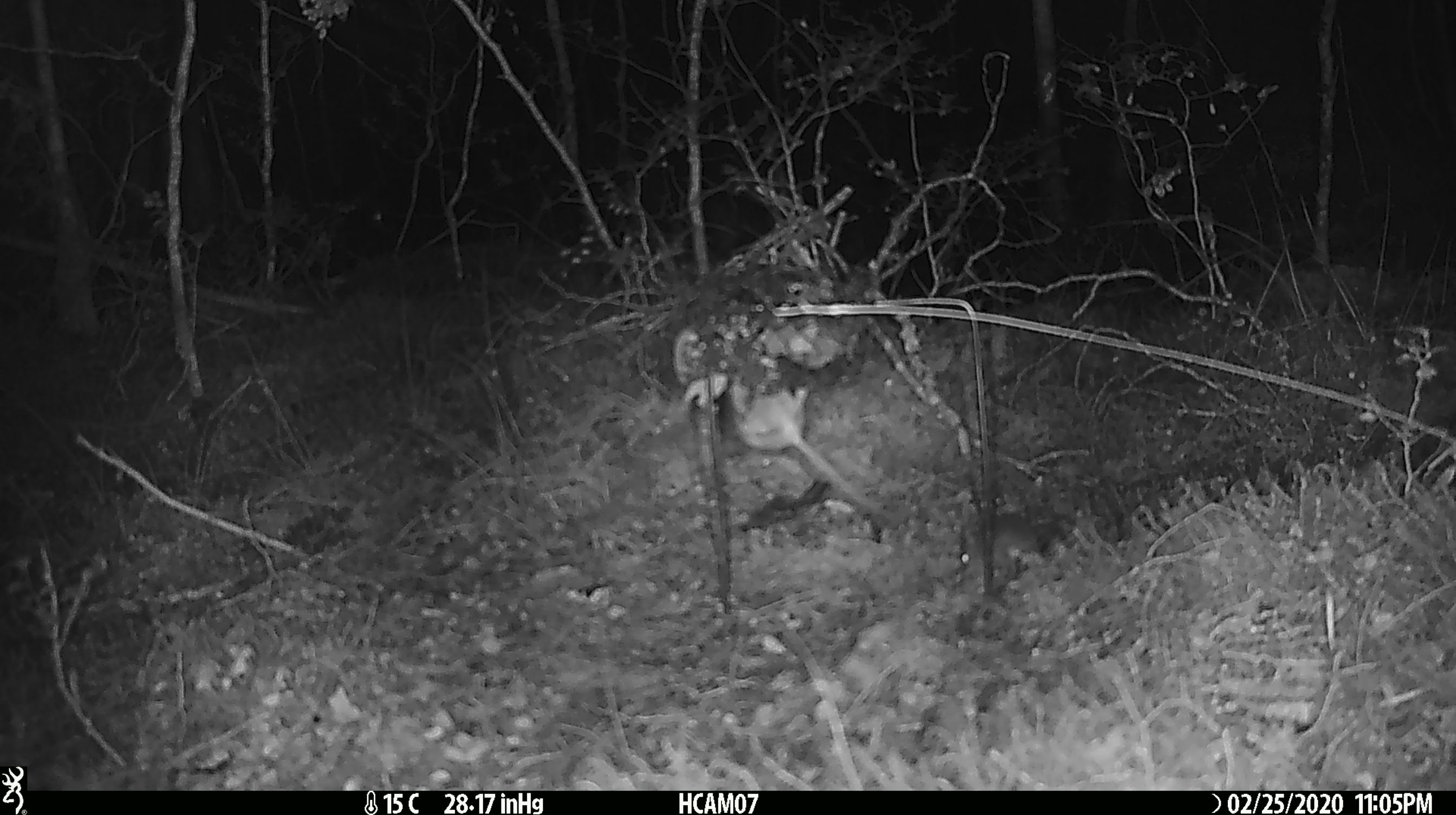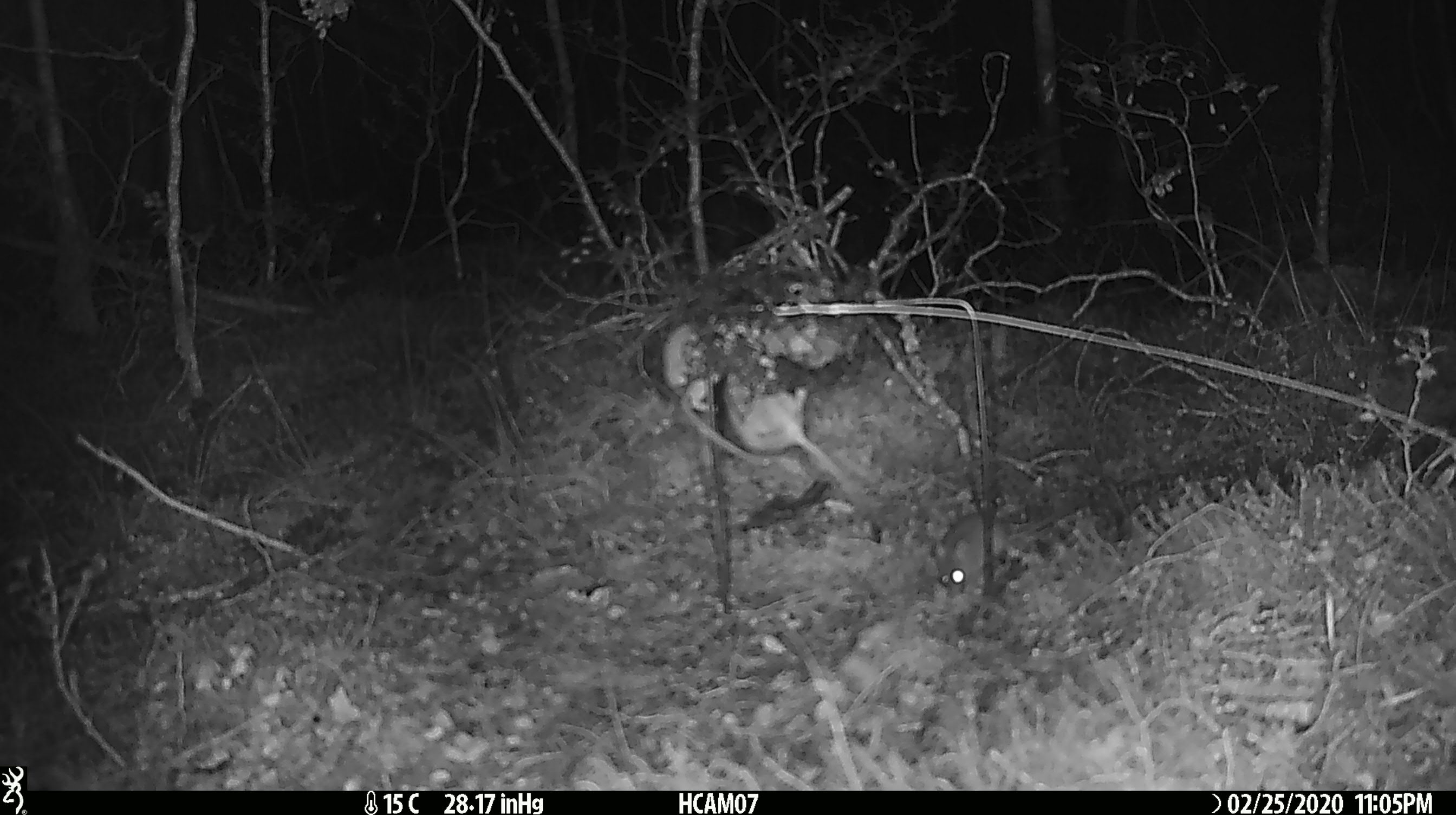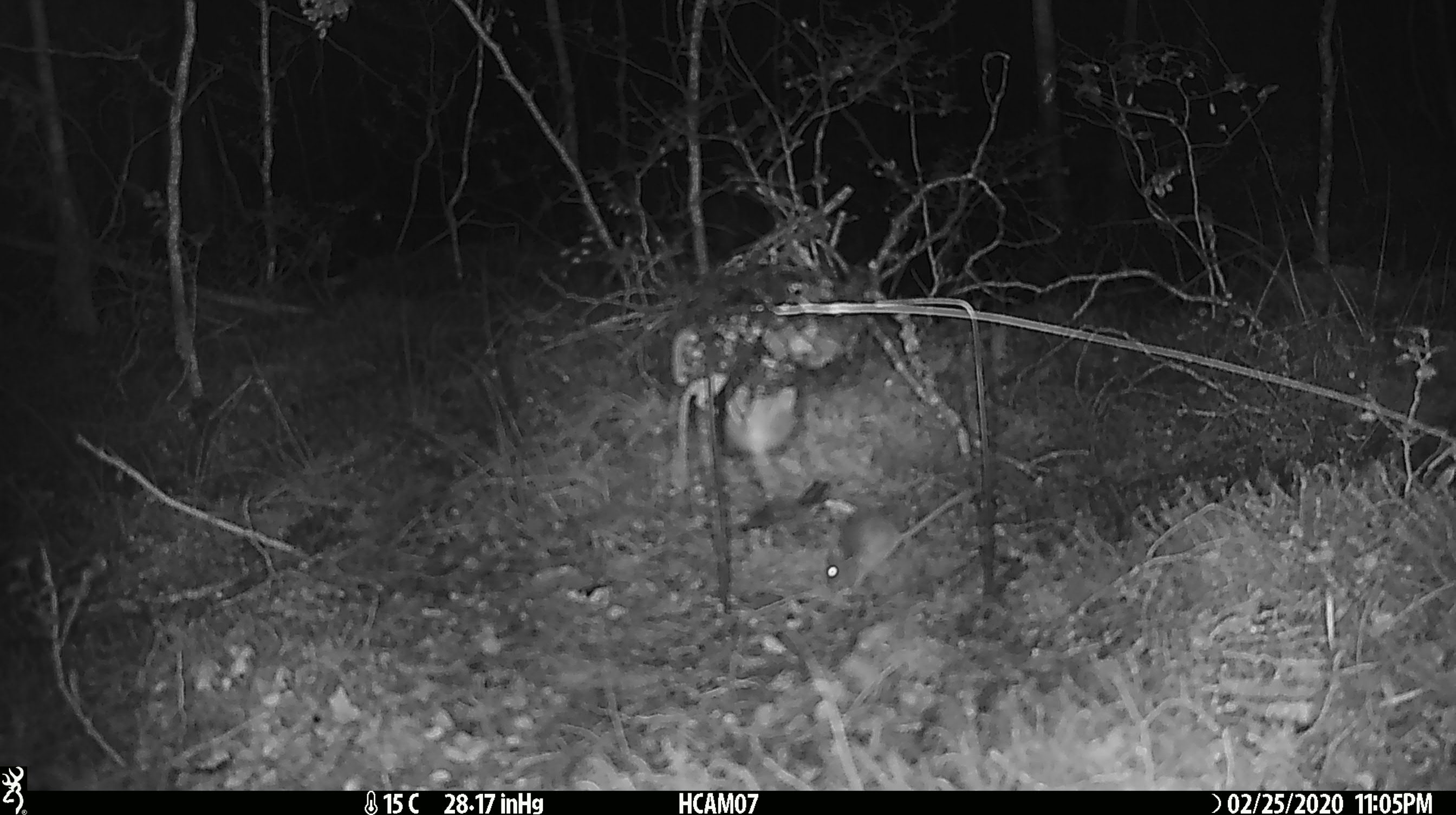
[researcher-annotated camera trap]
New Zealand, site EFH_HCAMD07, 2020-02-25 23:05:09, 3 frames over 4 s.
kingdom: Animalia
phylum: Chordata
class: Mammalia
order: Rodentia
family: Muridae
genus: Mus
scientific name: Mus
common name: mouse